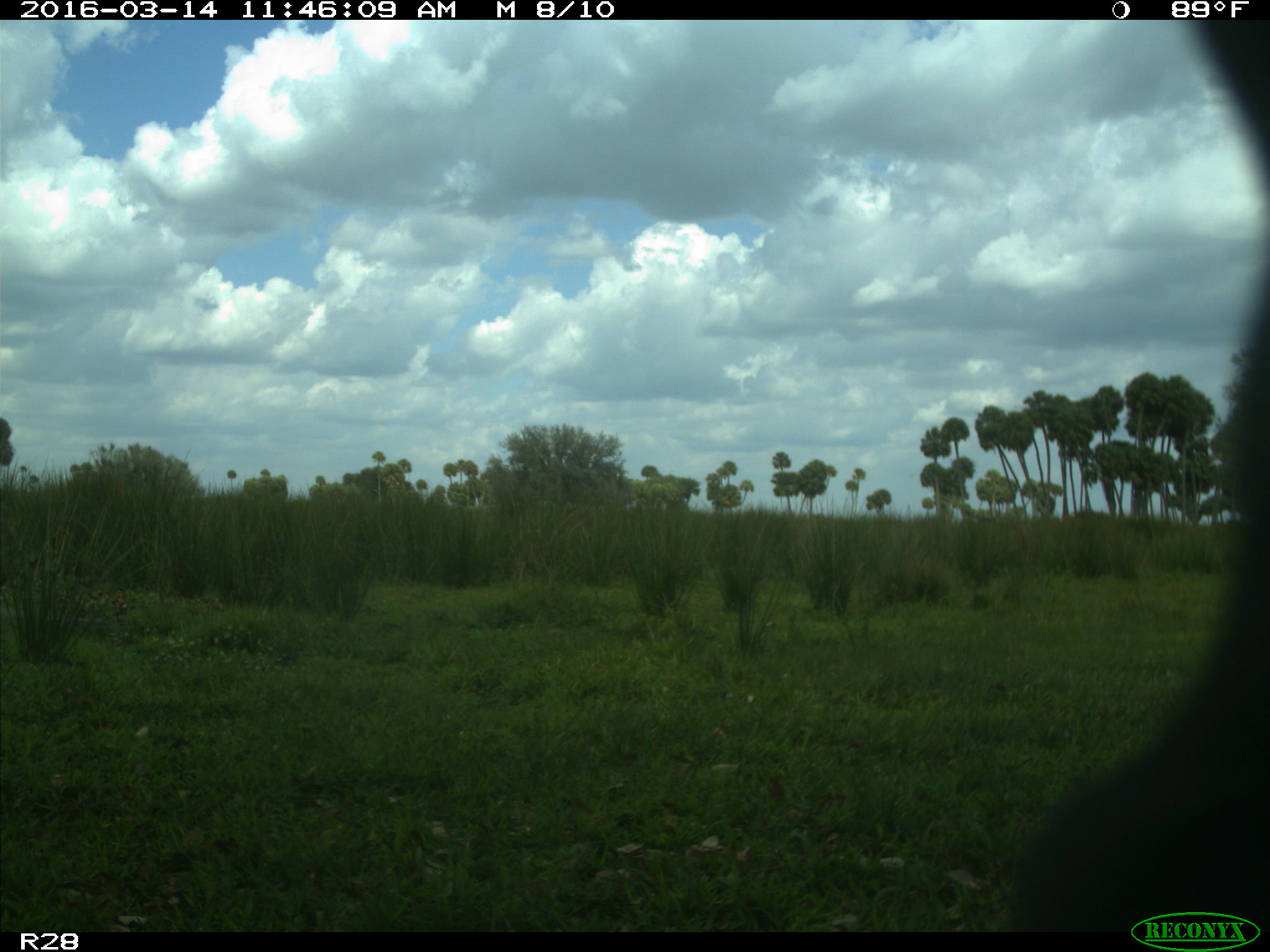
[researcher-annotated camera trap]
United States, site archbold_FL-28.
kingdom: Animalia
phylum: Chordata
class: Mammalia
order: Artiodactyla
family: Bovidae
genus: Bos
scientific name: Bos taurus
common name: domestic cow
Bos taurus (domestic cow).